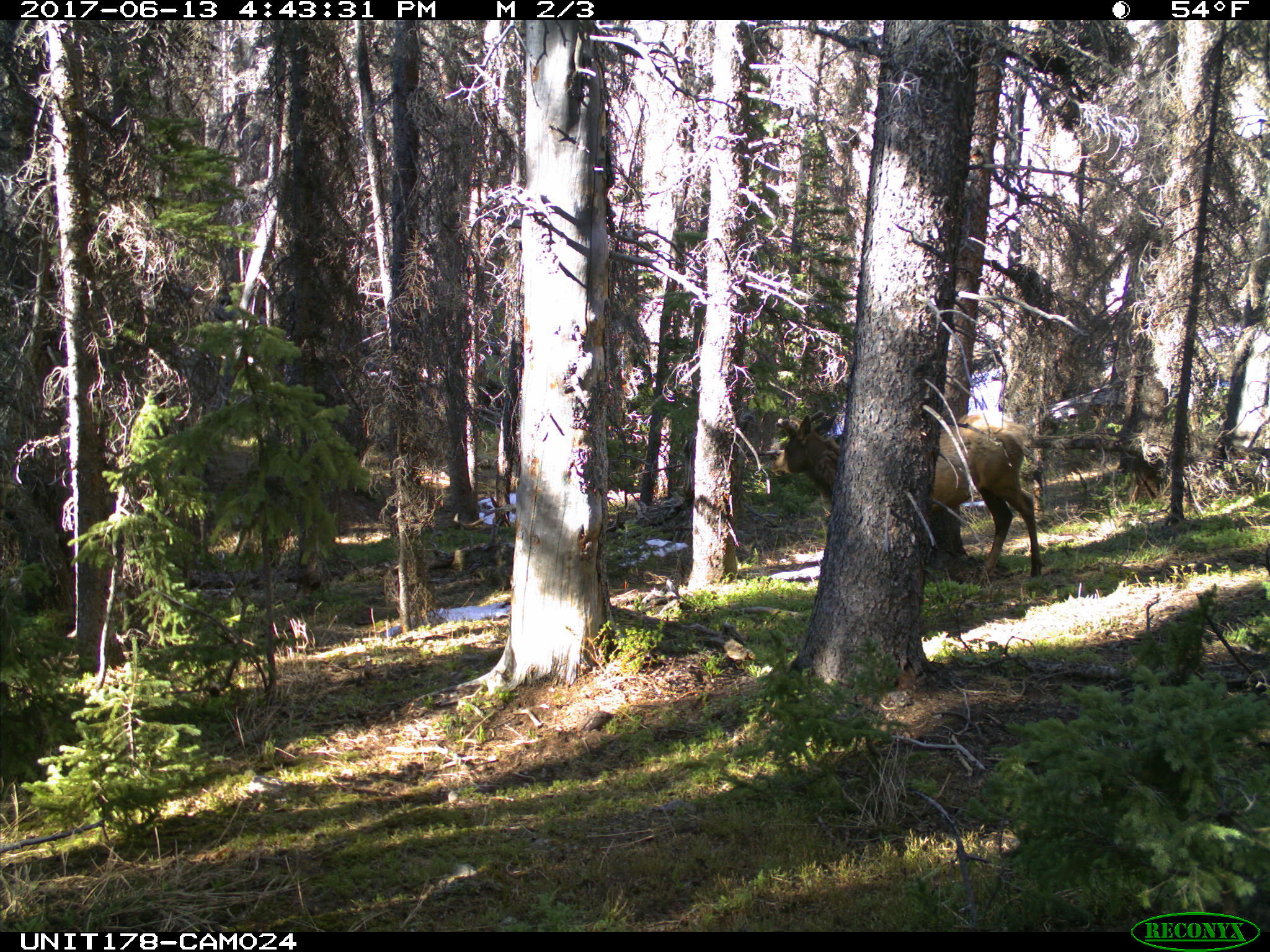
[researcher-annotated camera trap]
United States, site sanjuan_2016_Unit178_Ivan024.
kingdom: Animalia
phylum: Chordata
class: Mammalia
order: Artiodactyla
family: Cervidae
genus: Cervus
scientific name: Cervus elaphus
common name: red deer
Cervus elaphus (red deer).